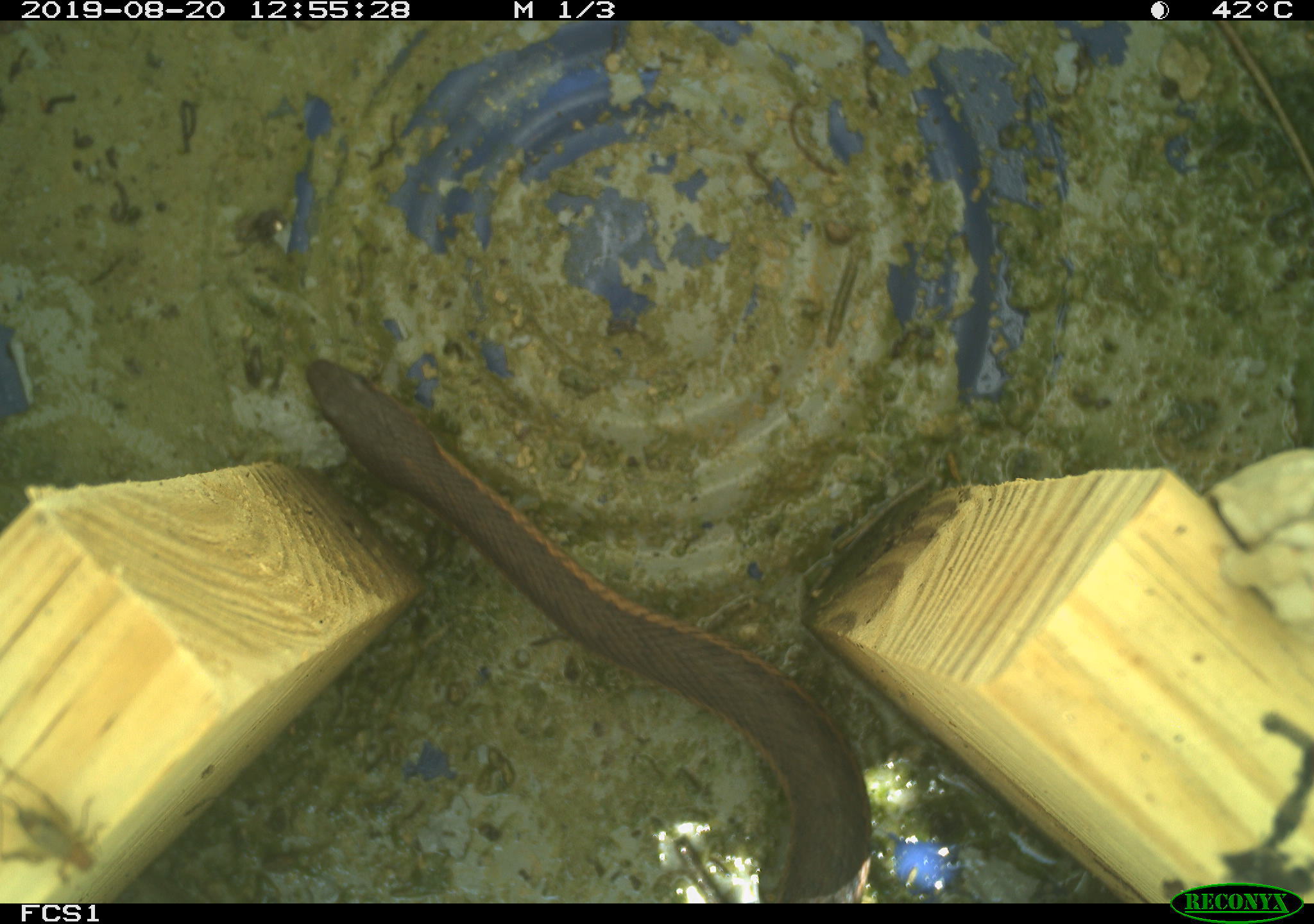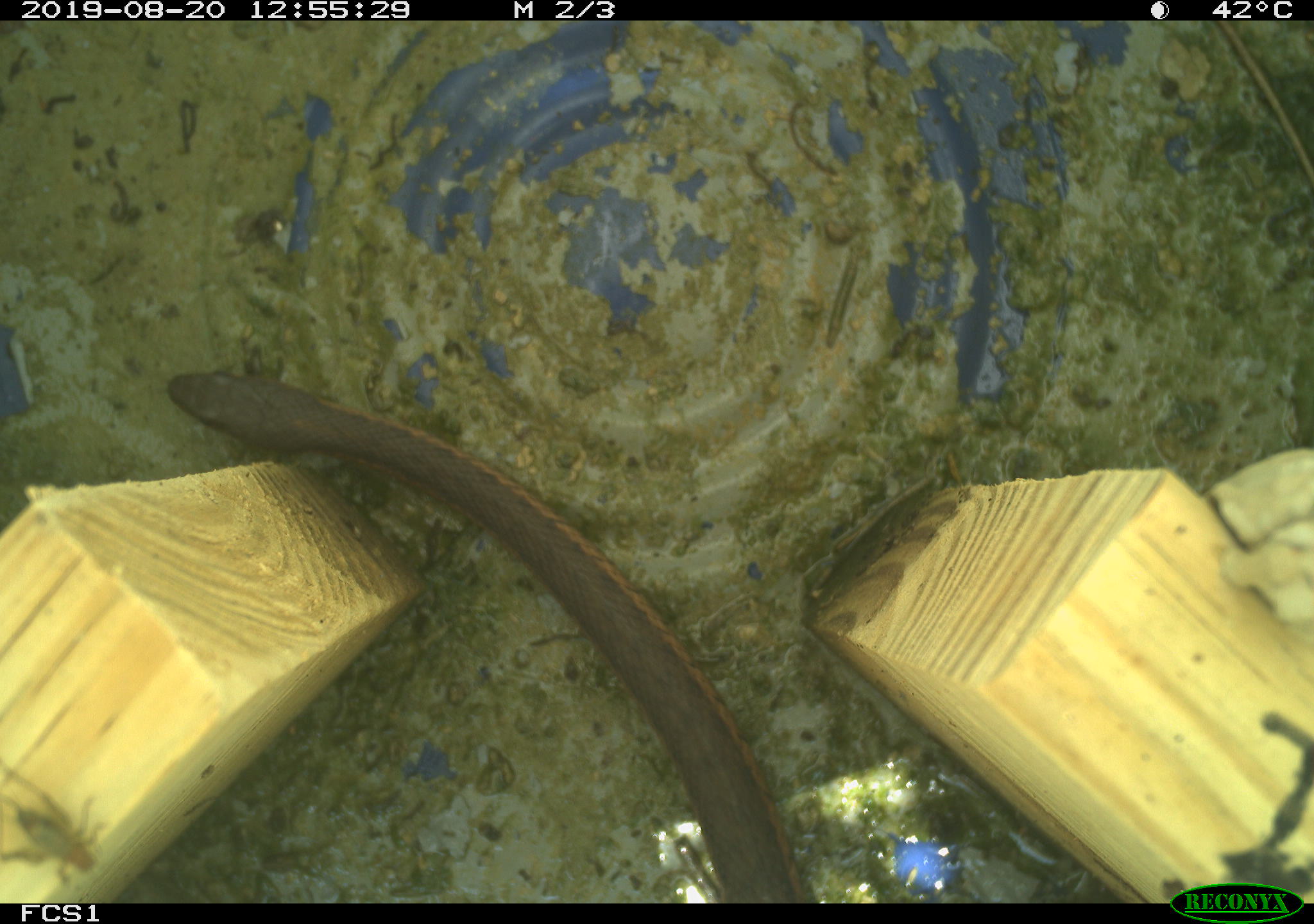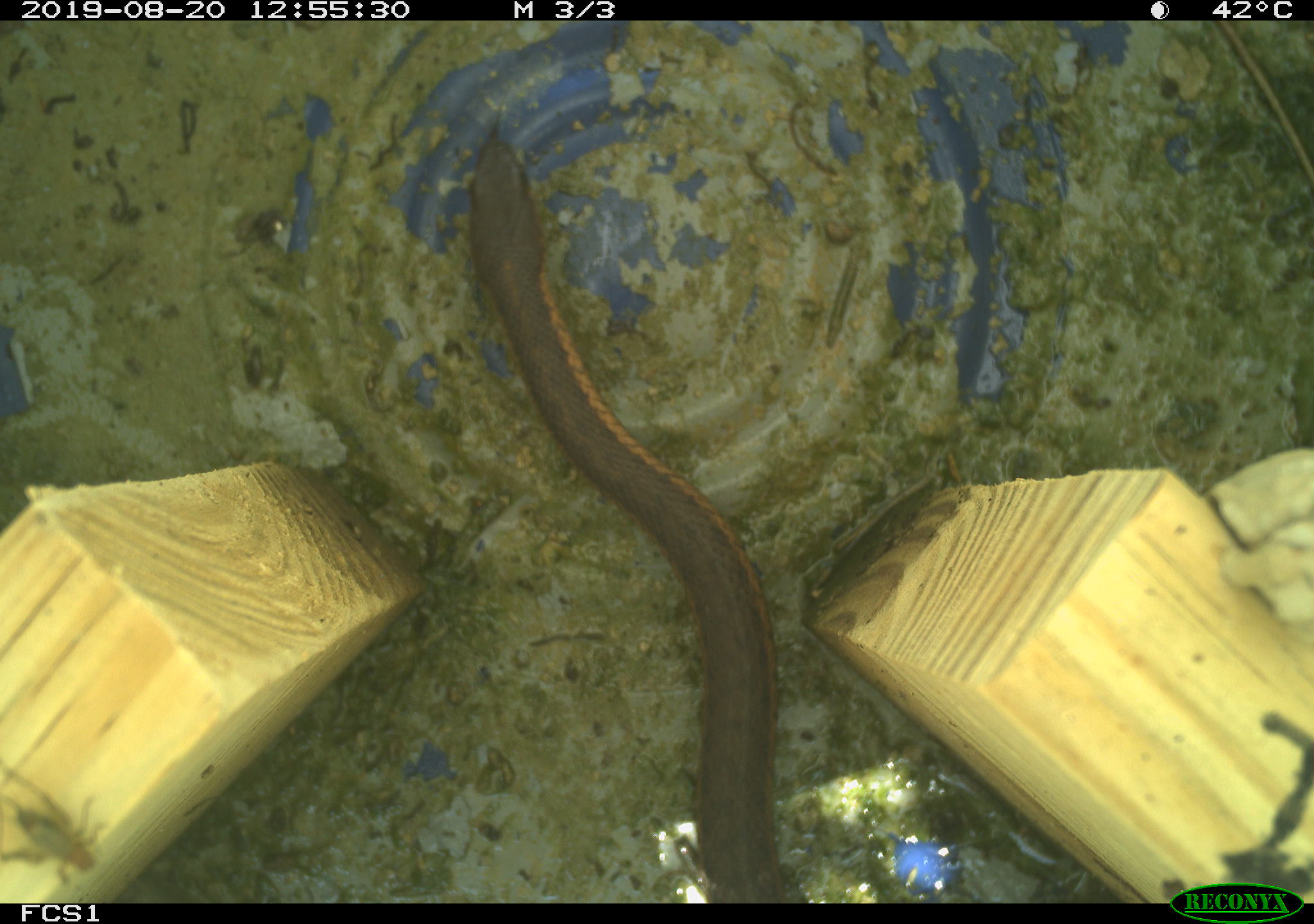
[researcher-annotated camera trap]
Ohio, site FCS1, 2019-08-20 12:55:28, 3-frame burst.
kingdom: Animalia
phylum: Chordata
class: Reptilia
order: Squamata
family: Colubridae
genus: Thamnophis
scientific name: Thamnophis sirtalis sirtalis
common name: eastern gartersnake